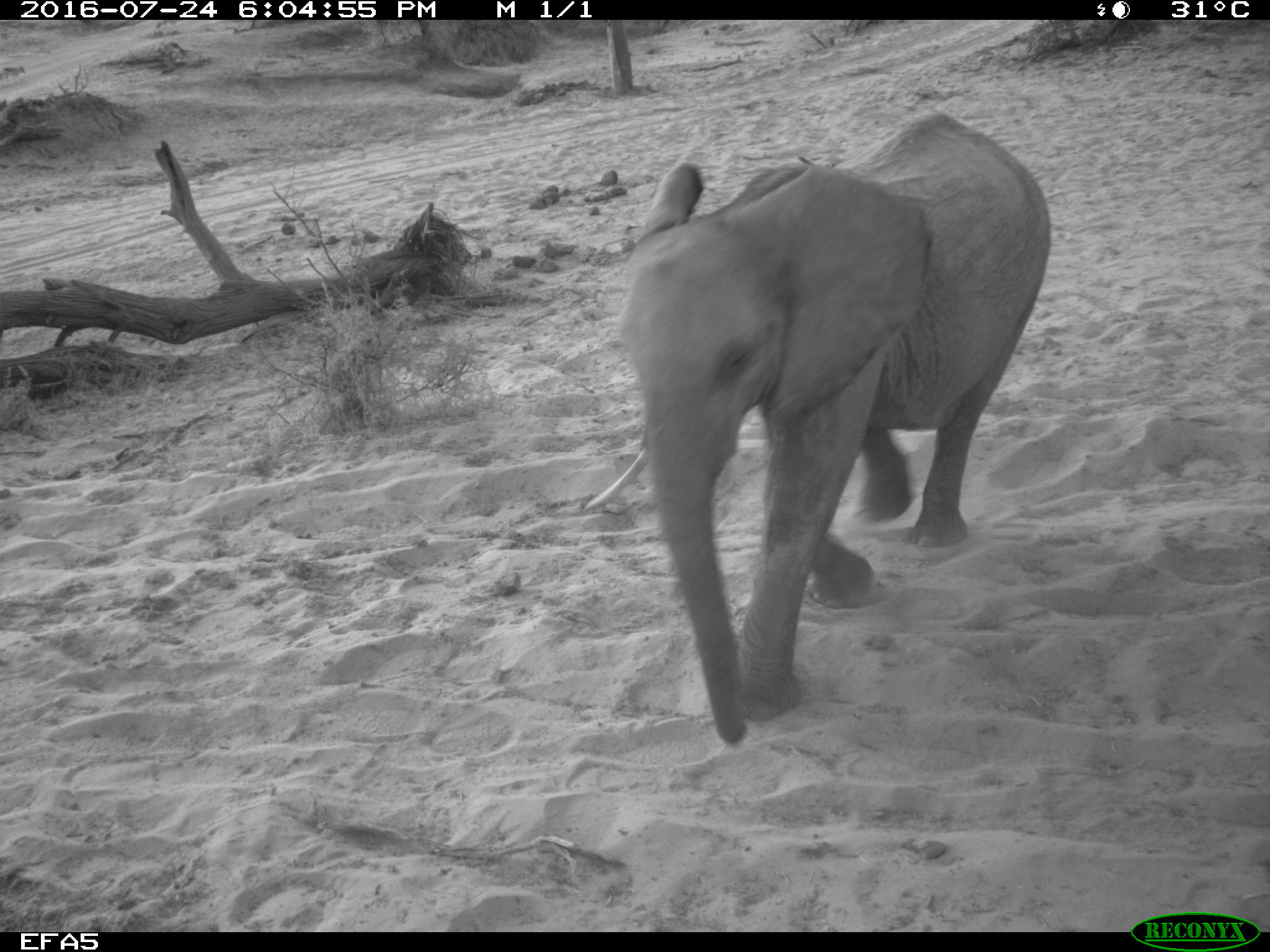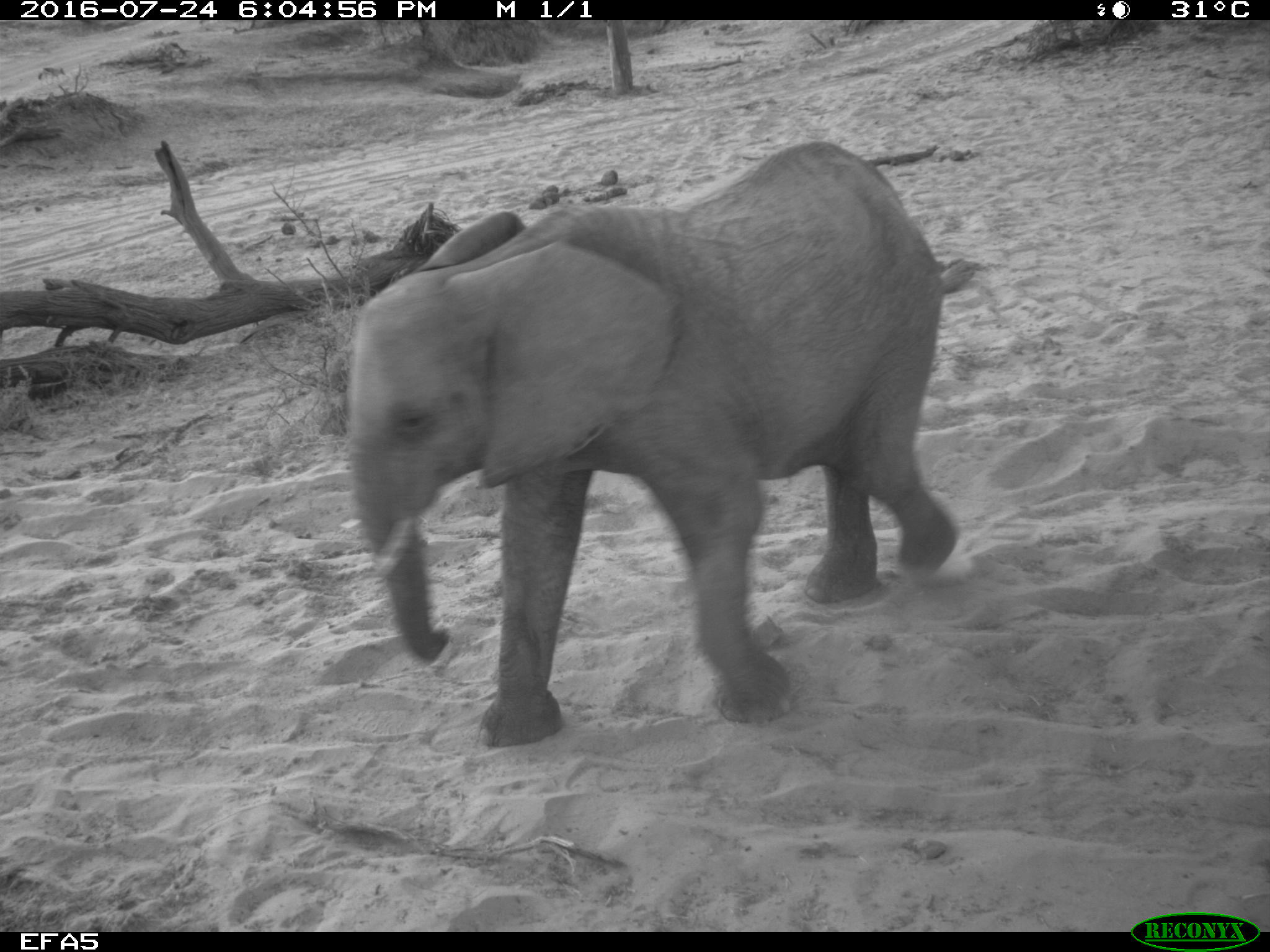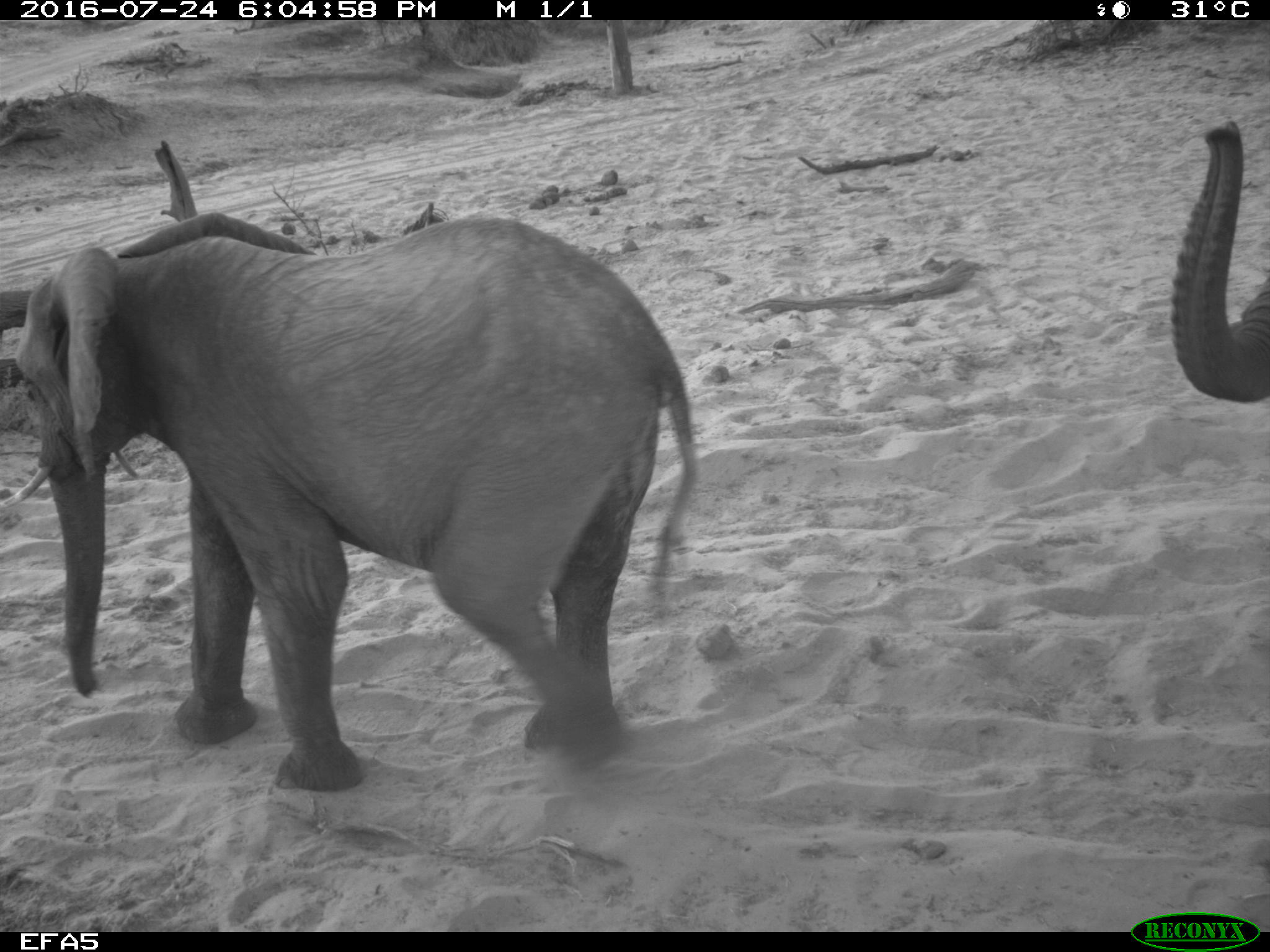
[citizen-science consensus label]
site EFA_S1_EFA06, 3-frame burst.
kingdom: Animalia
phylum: Chordata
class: Mammalia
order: Proboscidea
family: Elephantidae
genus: Loxodonta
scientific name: Loxodonta africana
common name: african bush elephant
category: elephant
Elephant (african bush elephant) (Loxodonta africana), count 2. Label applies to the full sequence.